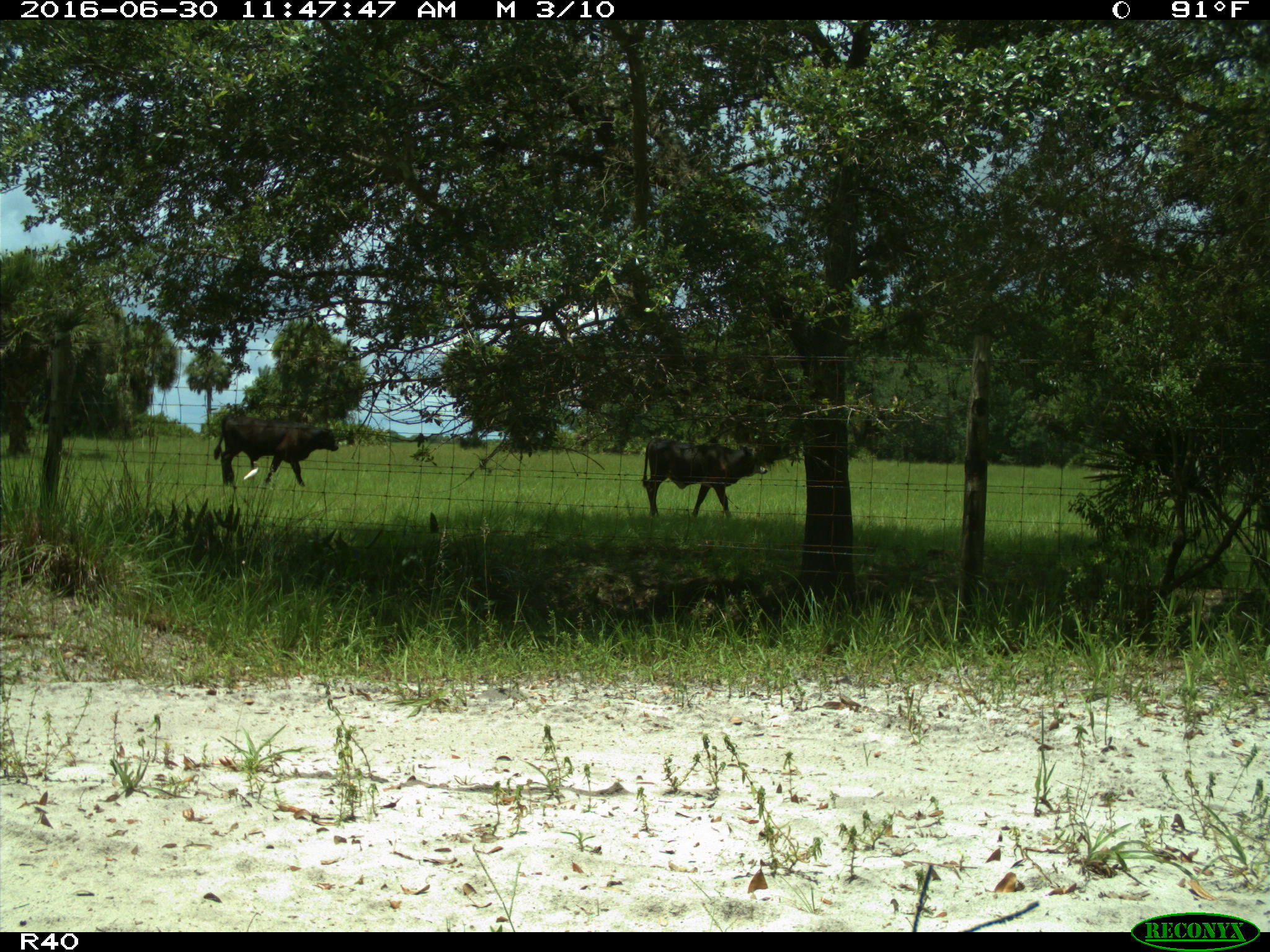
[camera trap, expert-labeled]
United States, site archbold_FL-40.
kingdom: Animalia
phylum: Chordata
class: Mammalia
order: Artiodactyla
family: Bovidae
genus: Bos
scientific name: Bos taurus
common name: domestic cow